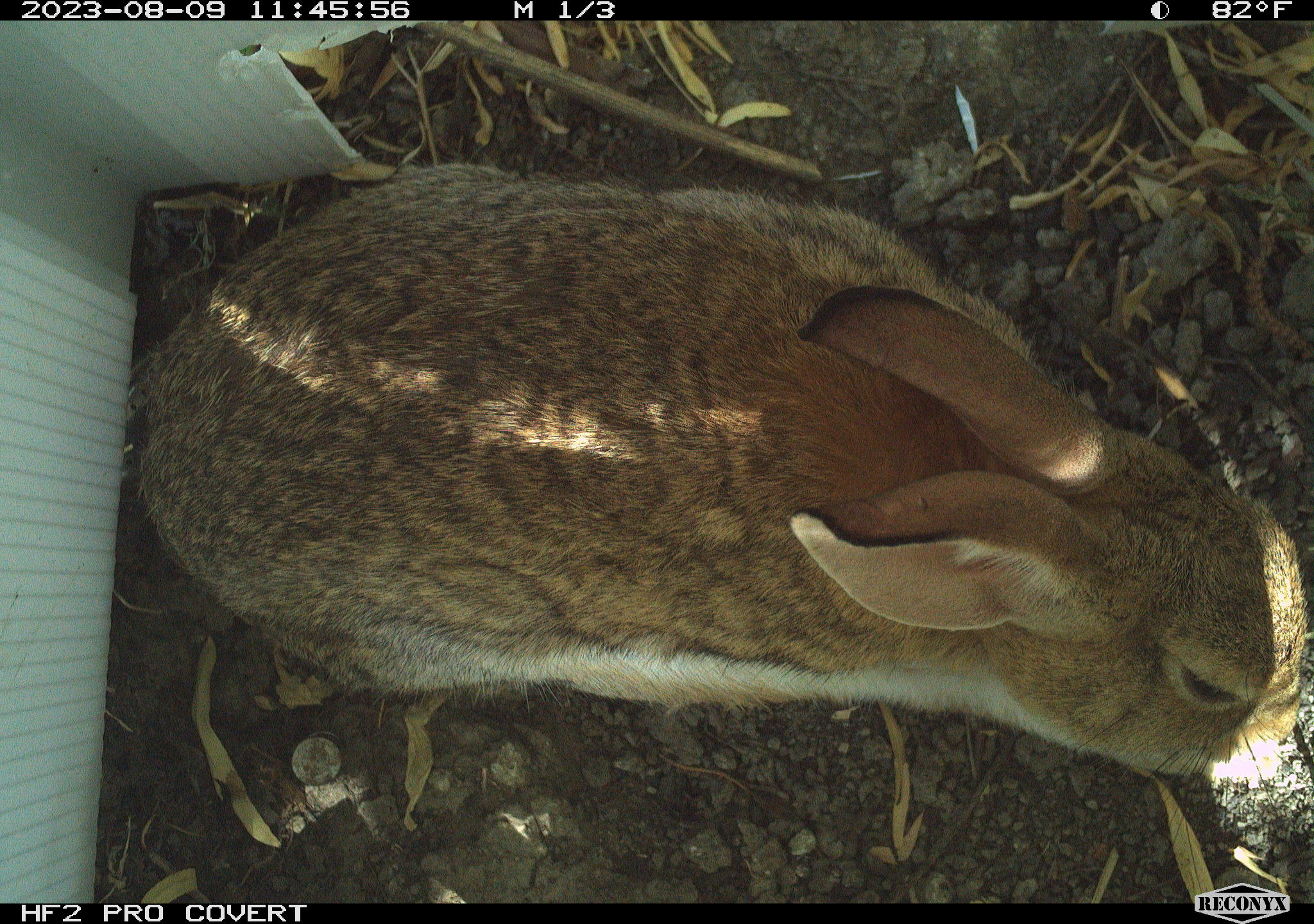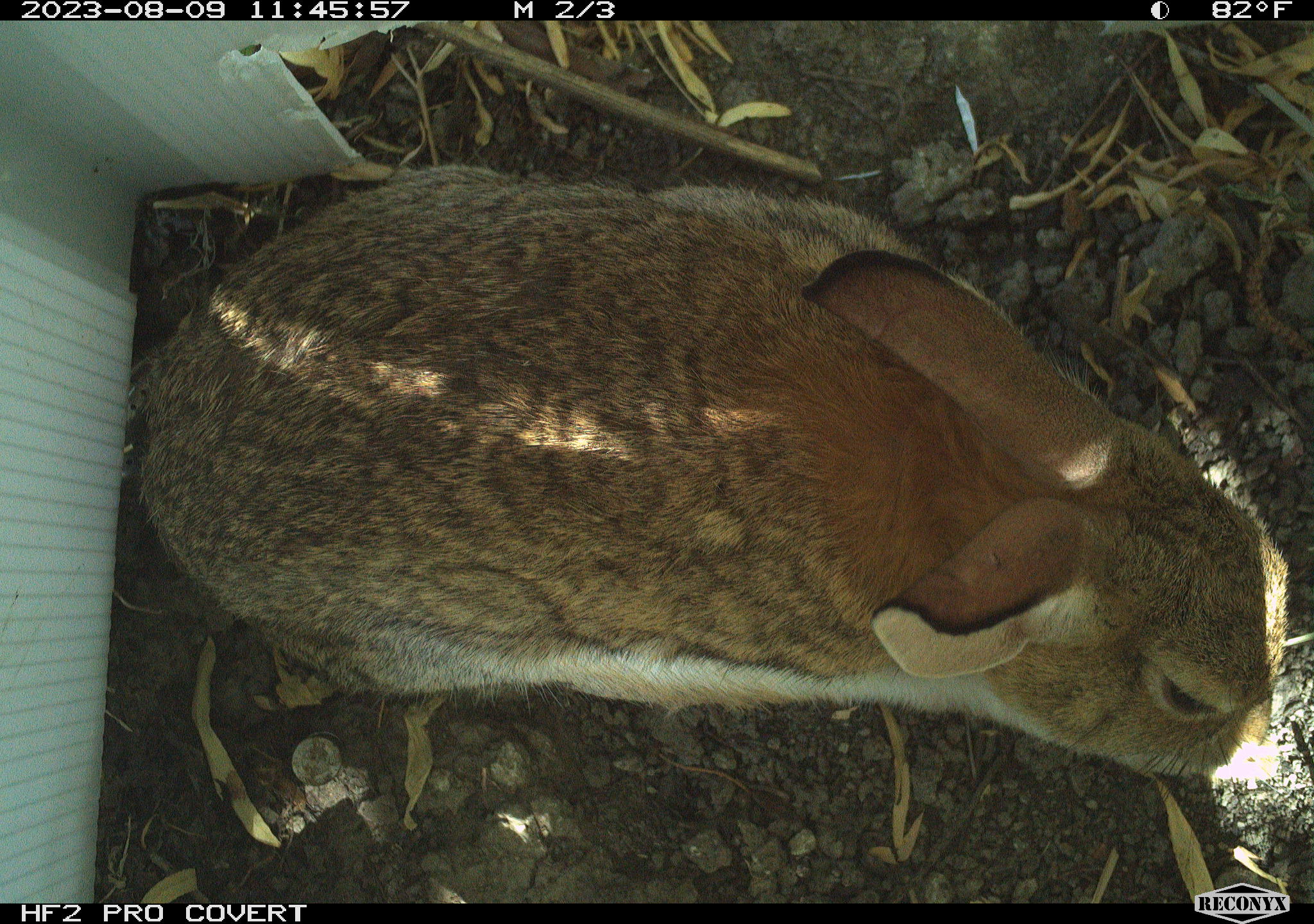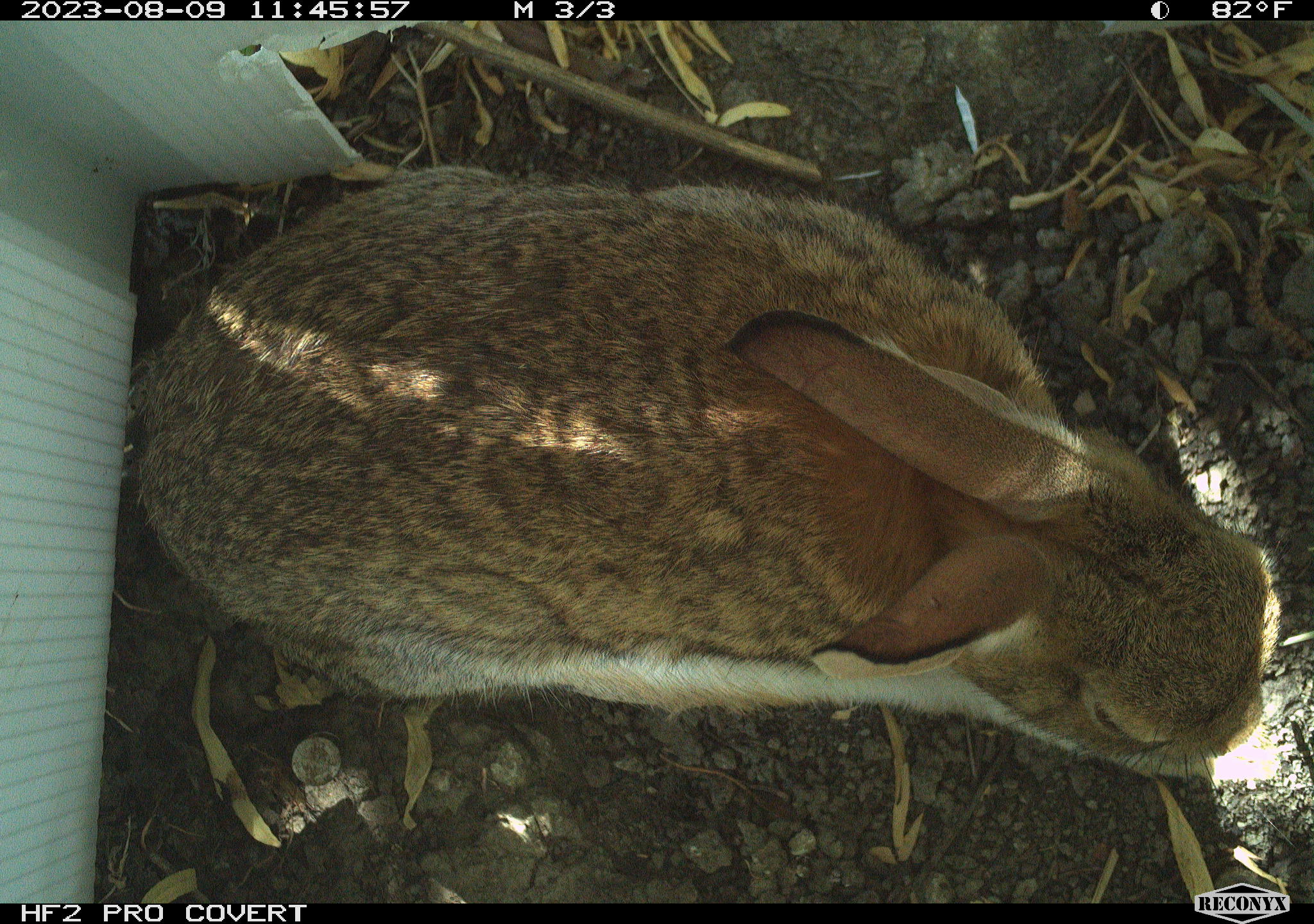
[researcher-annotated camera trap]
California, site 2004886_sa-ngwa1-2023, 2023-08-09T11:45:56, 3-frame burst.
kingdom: Animalia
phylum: Chordata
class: Mammalia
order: Lagomorpha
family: Leporidae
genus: Sylvilagus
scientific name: Sylvilagus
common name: cottontail rabbits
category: sylvilagus species